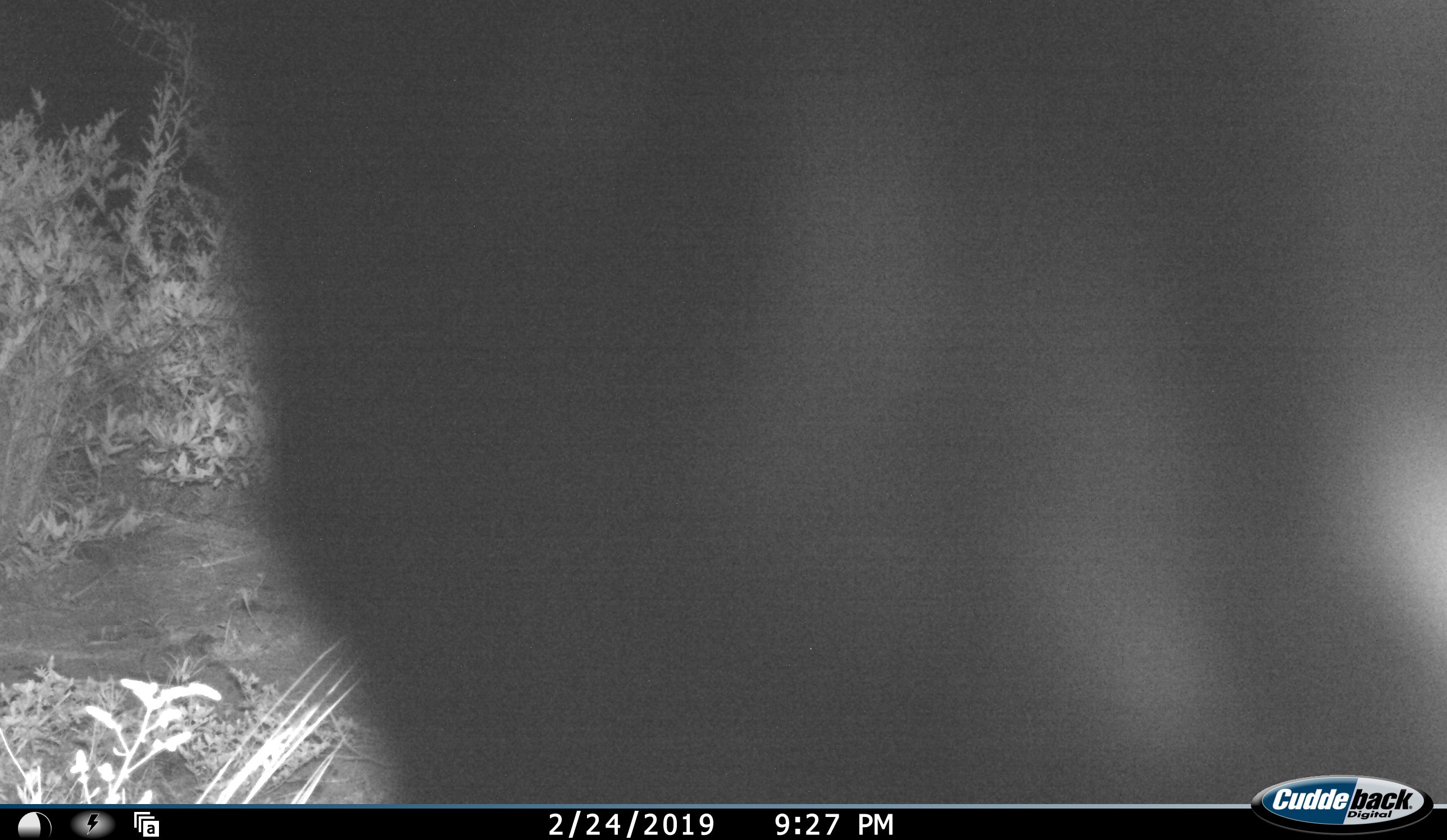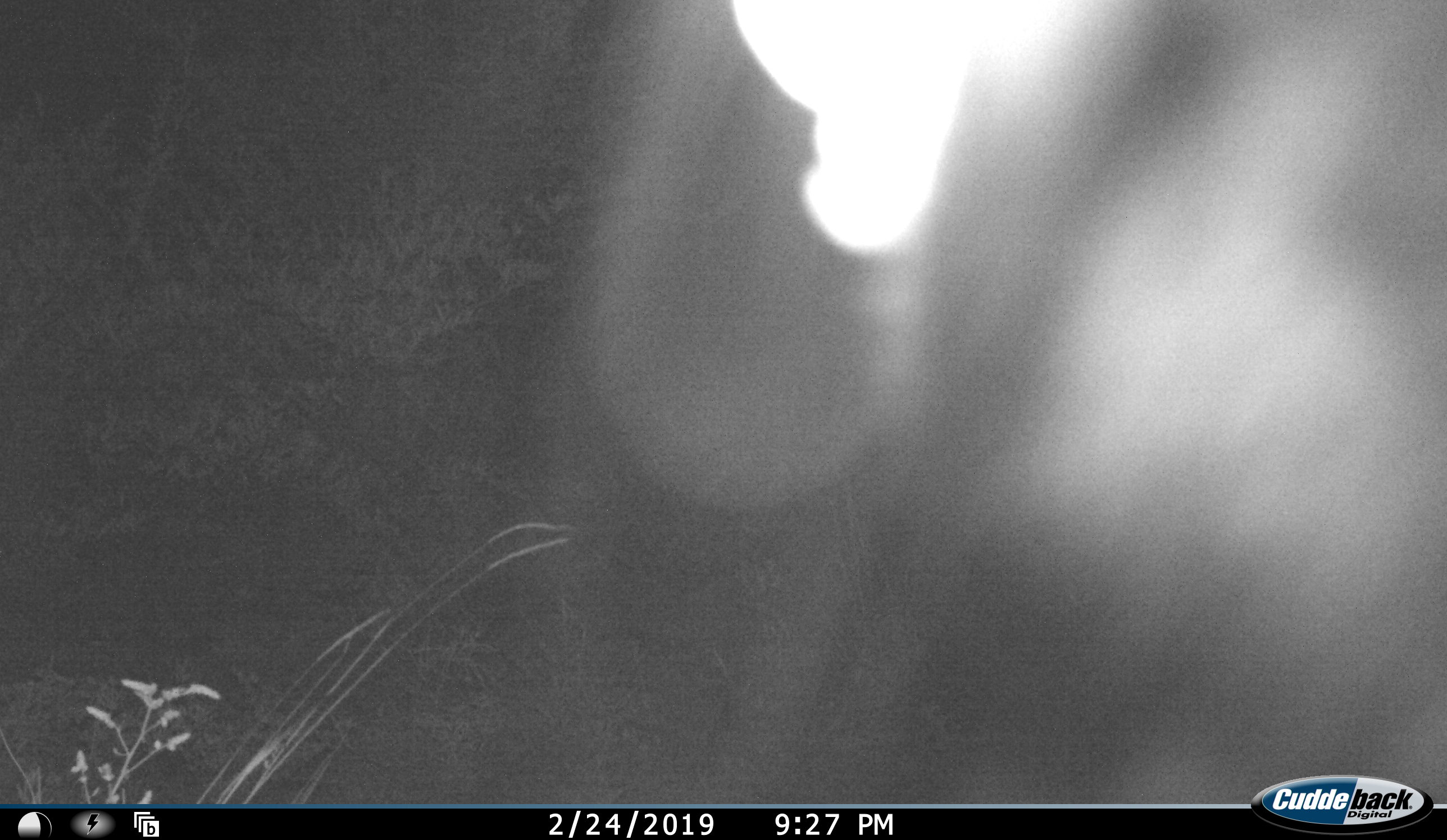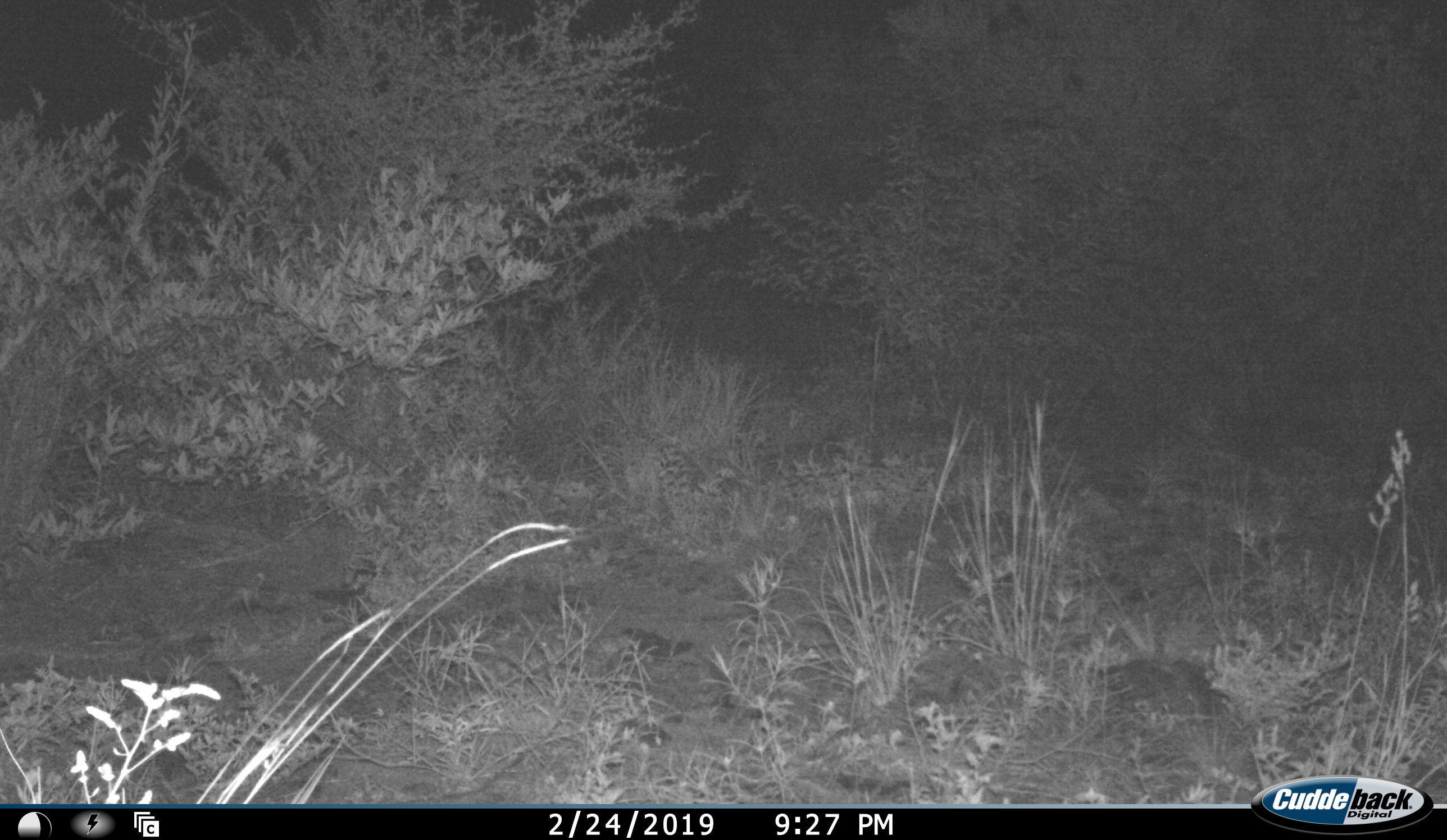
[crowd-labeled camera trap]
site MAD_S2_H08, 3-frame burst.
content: unidentified animal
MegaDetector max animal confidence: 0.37